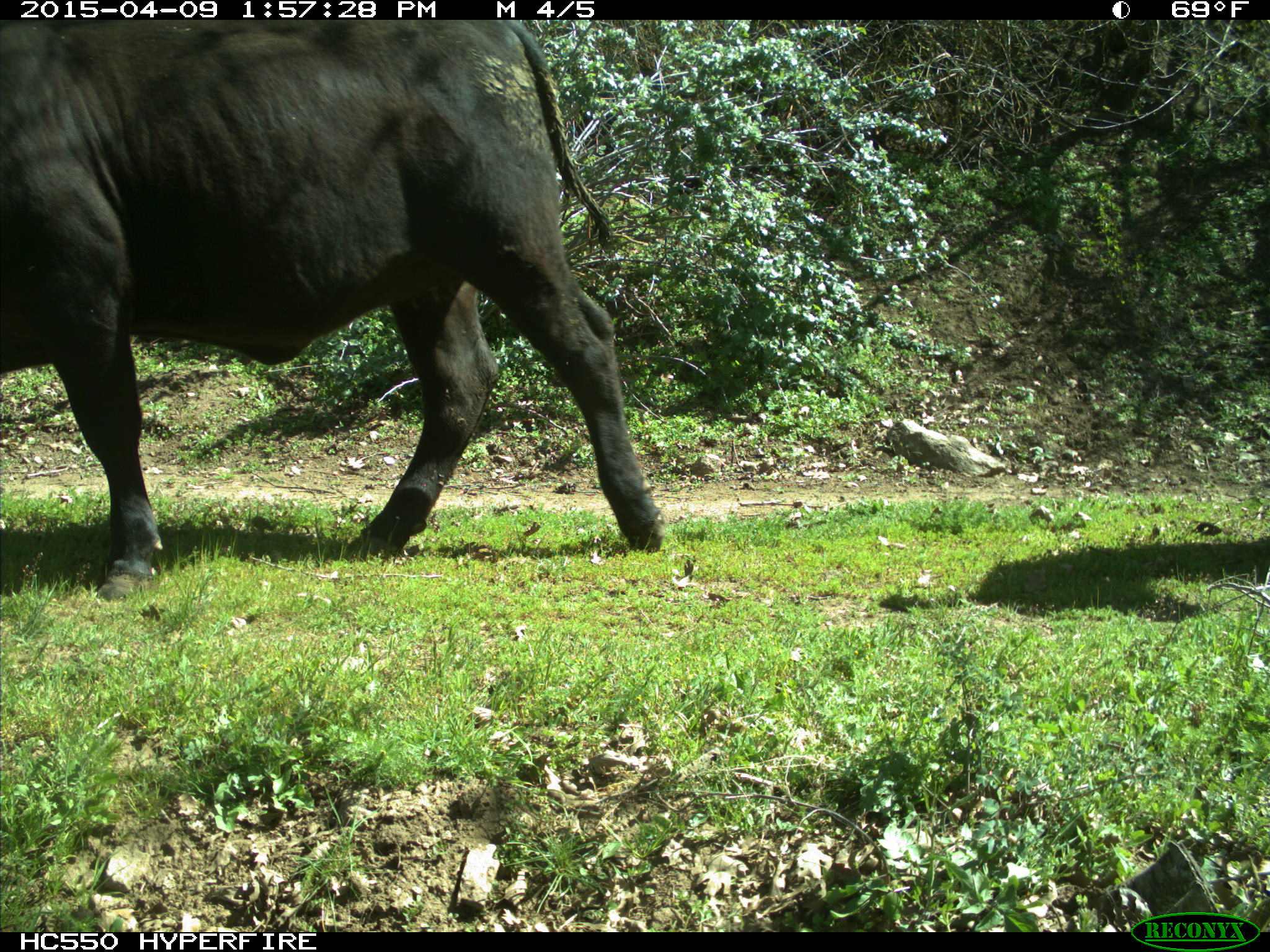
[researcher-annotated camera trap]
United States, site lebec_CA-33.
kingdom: Animalia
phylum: Chordata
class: Mammalia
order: Artiodactyla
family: Bovidae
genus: Bos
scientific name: Bos taurus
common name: domestic cow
Bos taurus (domestic cow).